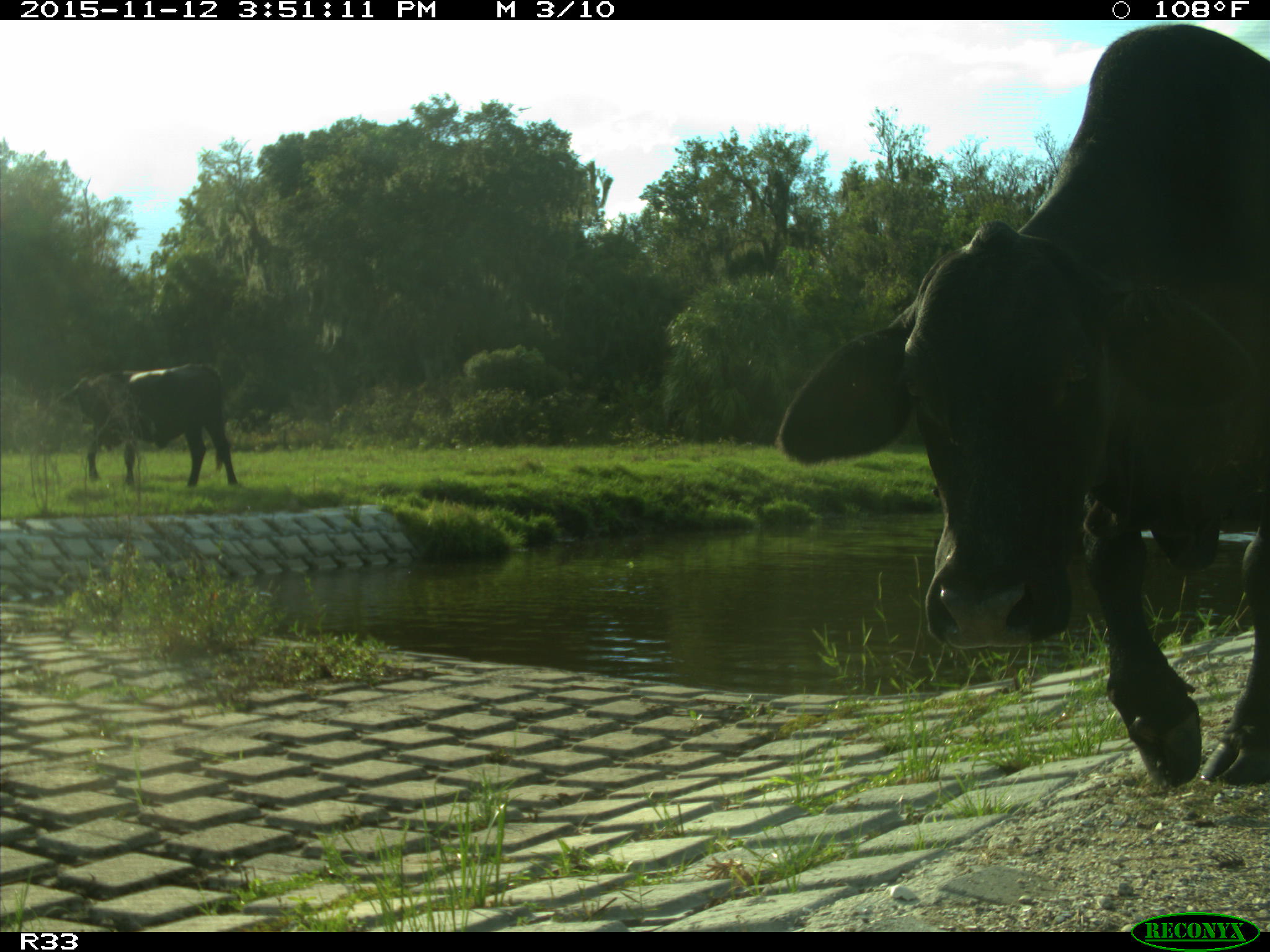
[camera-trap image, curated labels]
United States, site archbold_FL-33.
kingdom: Animalia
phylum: Chordata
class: Mammalia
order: Artiodactyla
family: Bovidae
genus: Bos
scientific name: Bos taurus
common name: domestic cow